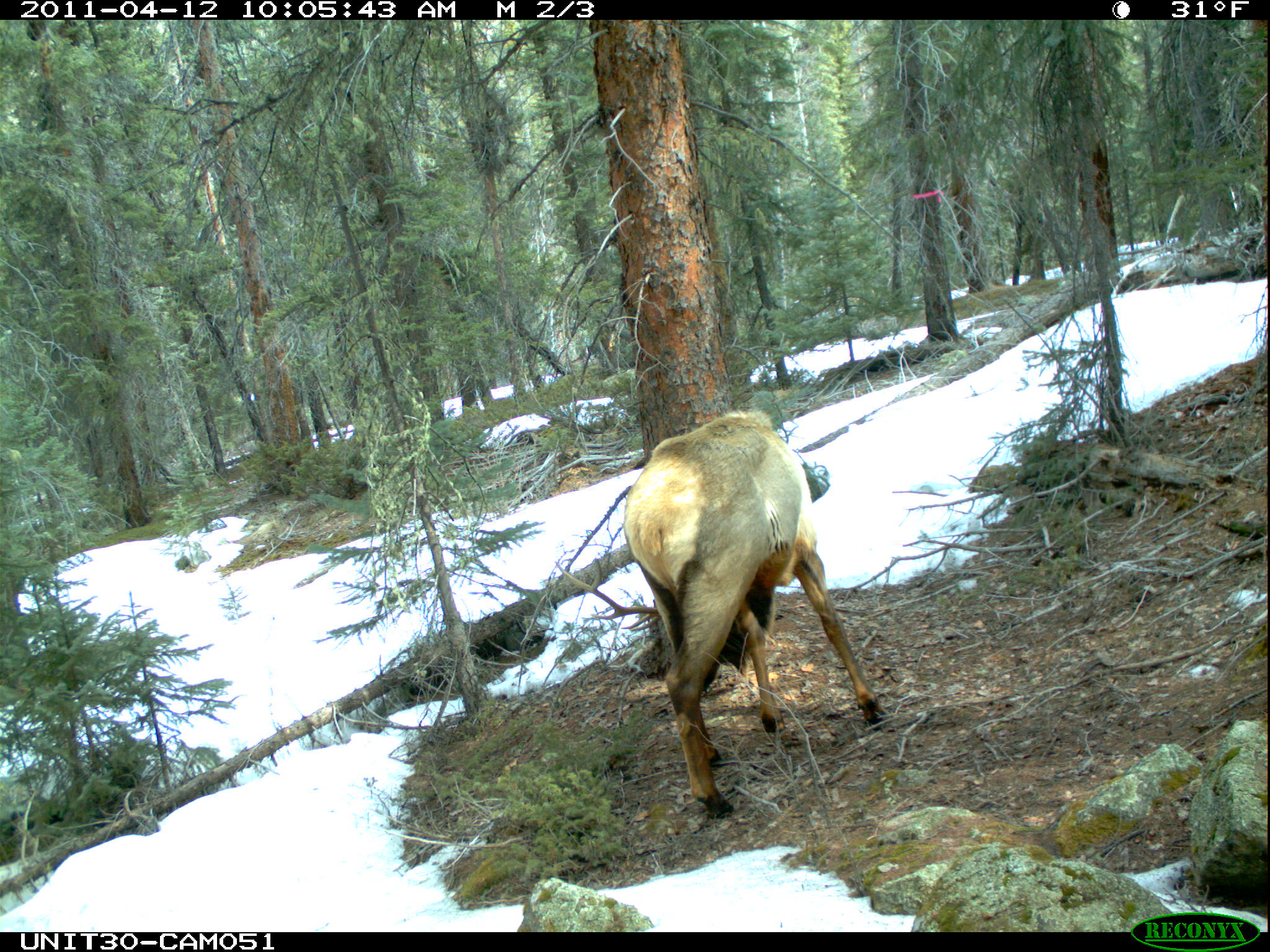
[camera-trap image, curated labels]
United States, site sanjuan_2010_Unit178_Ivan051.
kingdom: Animalia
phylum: Chordata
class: Mammalia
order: Artiodactyla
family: Cervidae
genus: Cervus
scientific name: Cervus elaphus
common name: red deer